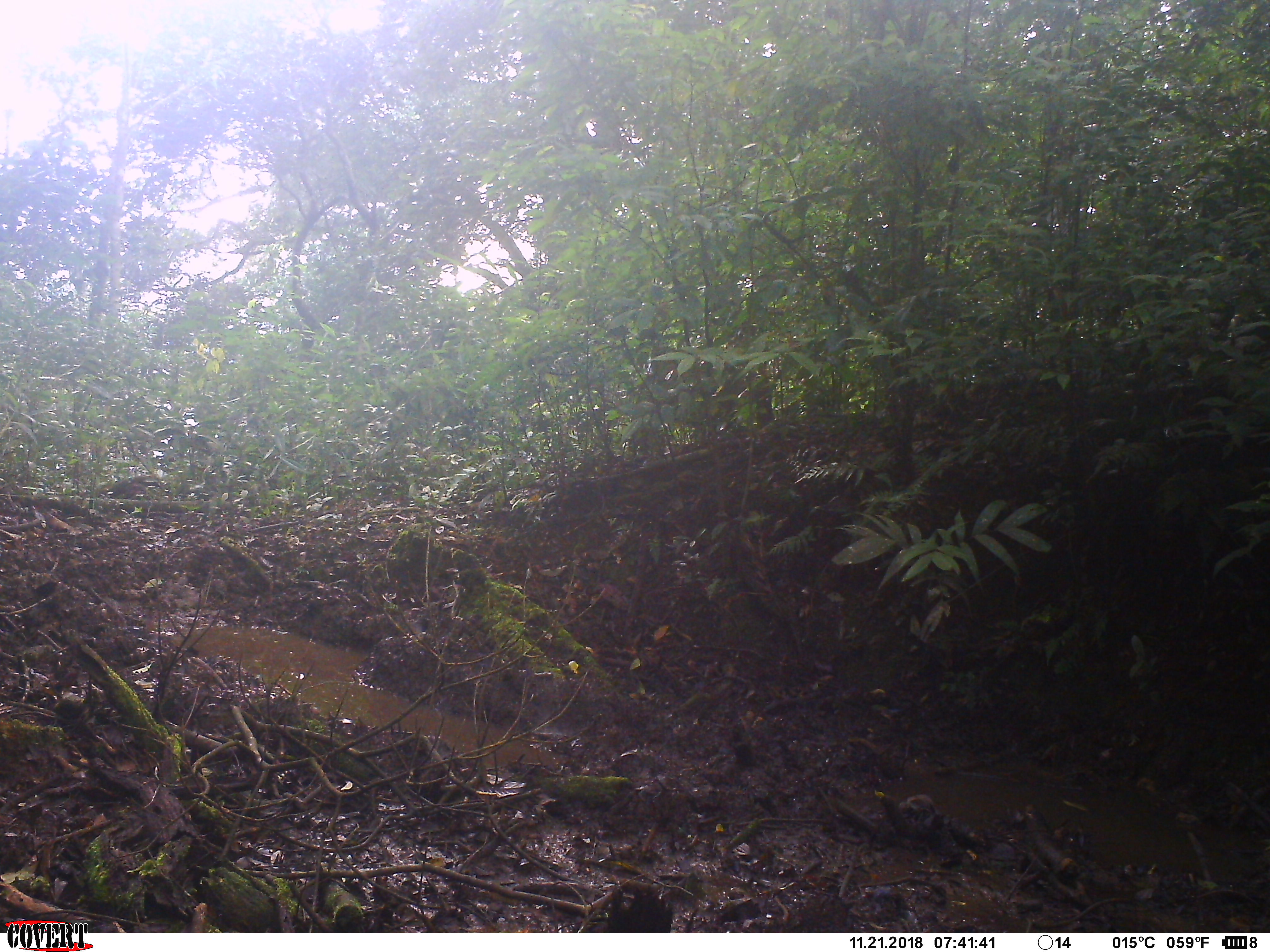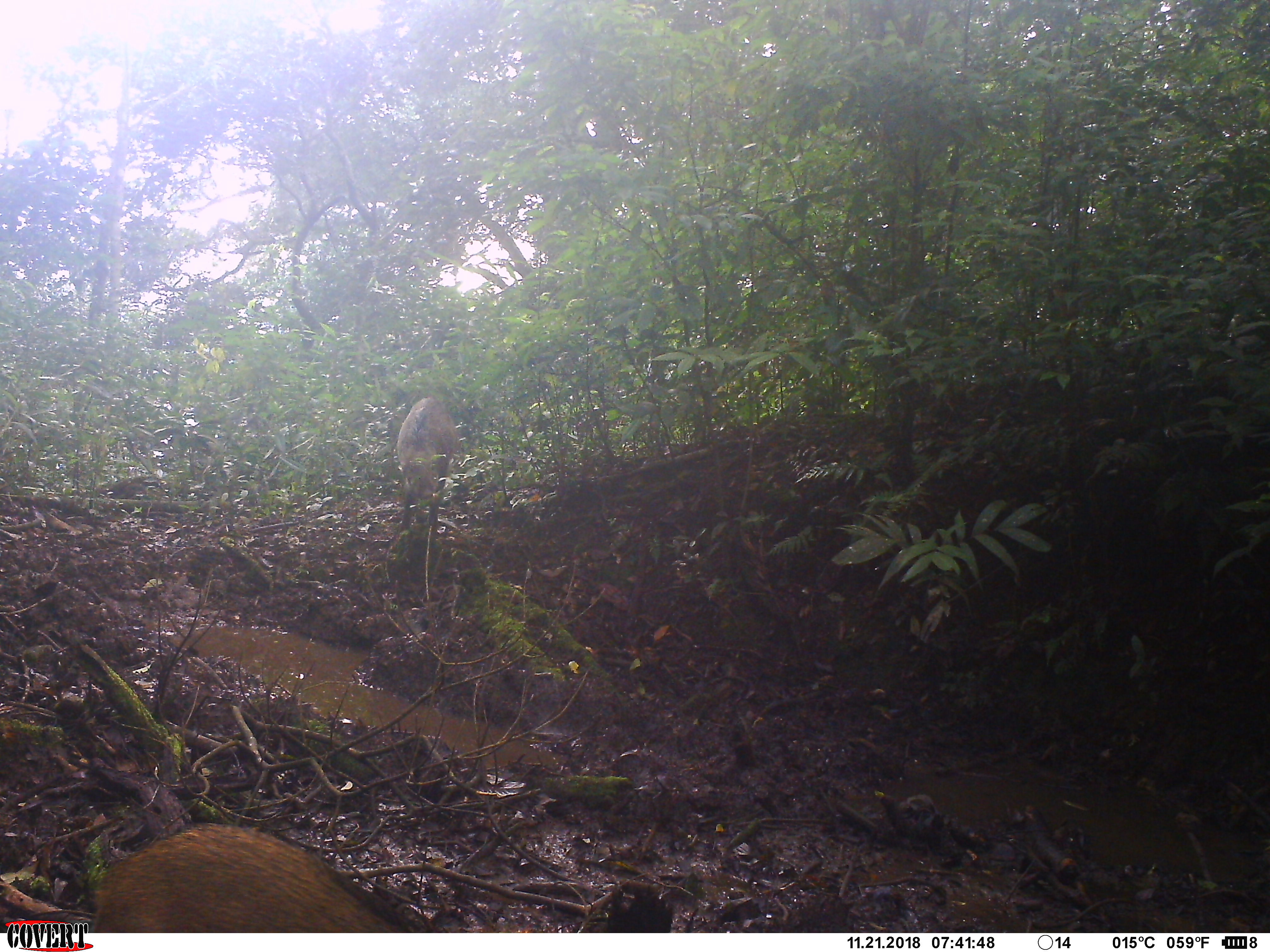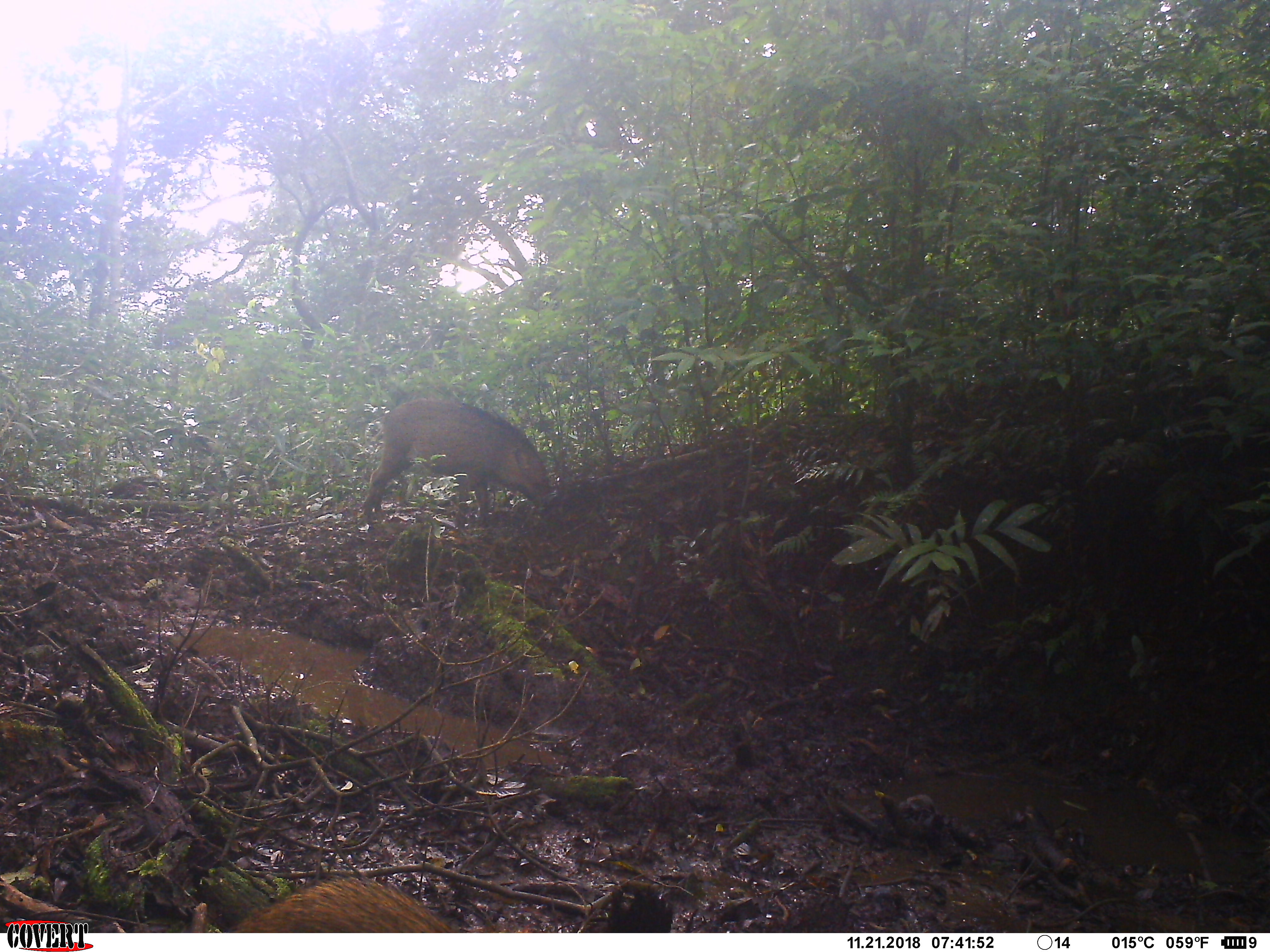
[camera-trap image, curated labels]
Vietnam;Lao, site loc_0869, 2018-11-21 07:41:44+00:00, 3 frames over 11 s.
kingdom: Animalia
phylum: Chordata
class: Mammalia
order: Artiodactyla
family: Suidae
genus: Sus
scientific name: Sus scrofa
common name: eurasian wild pig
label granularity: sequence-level